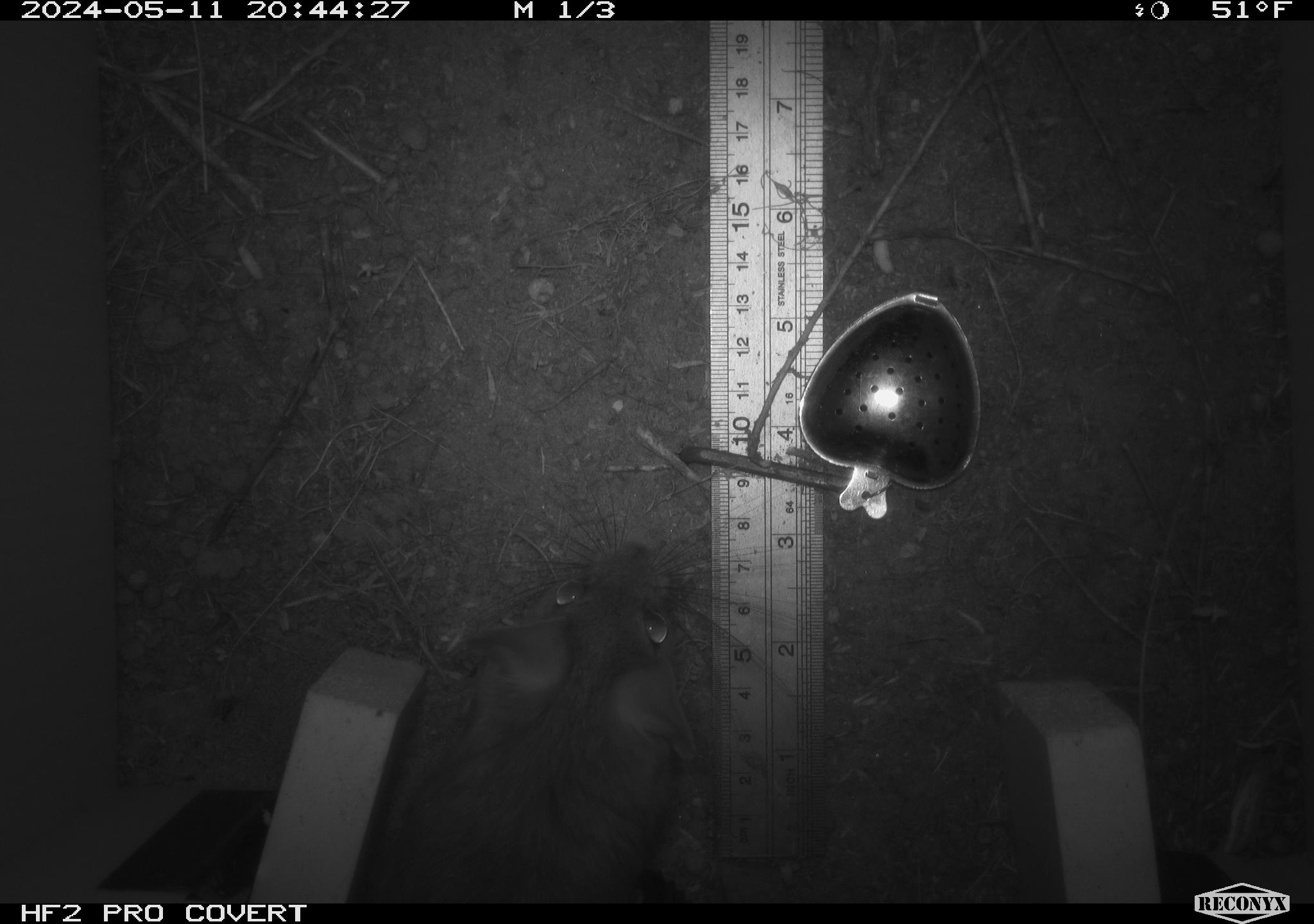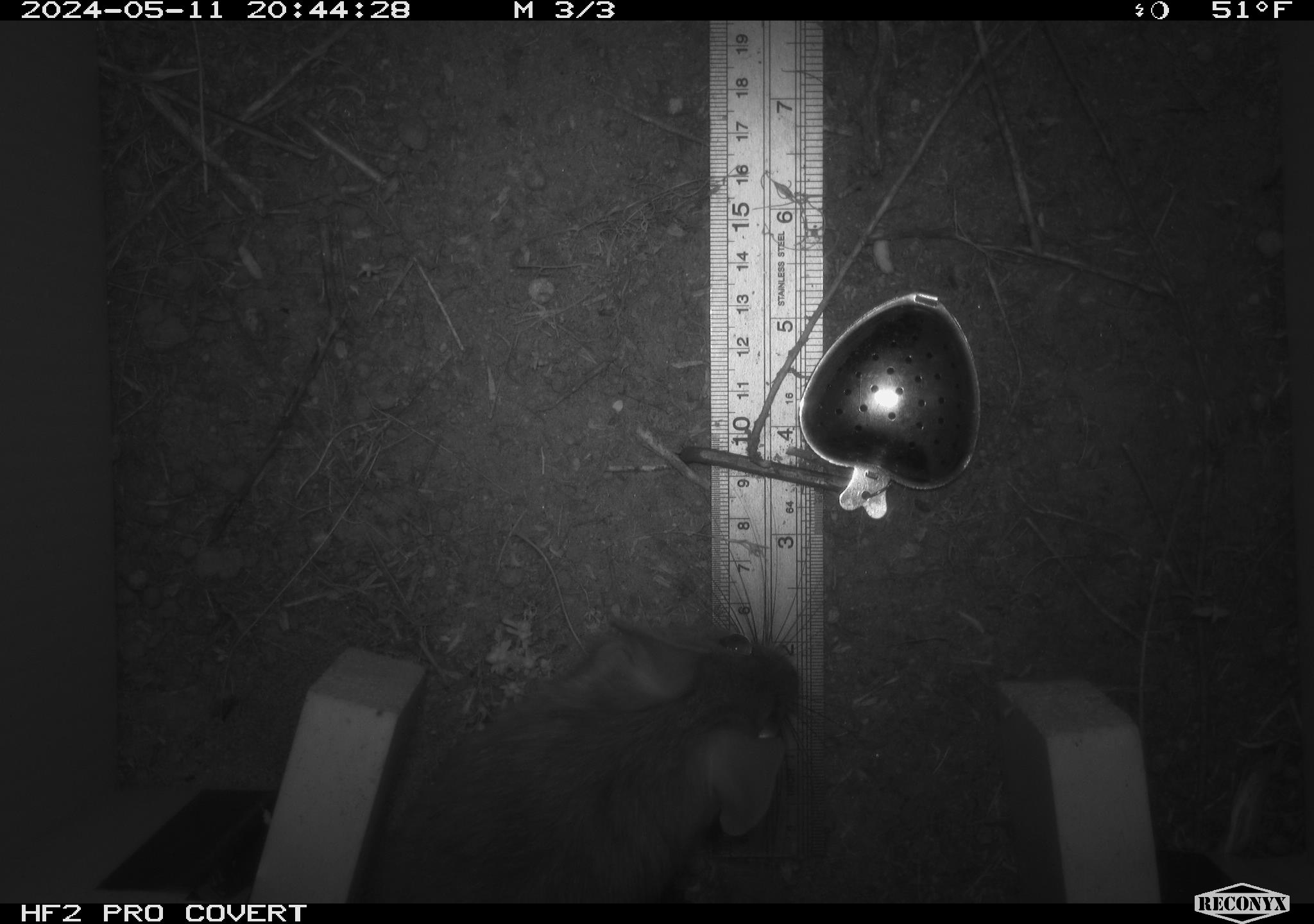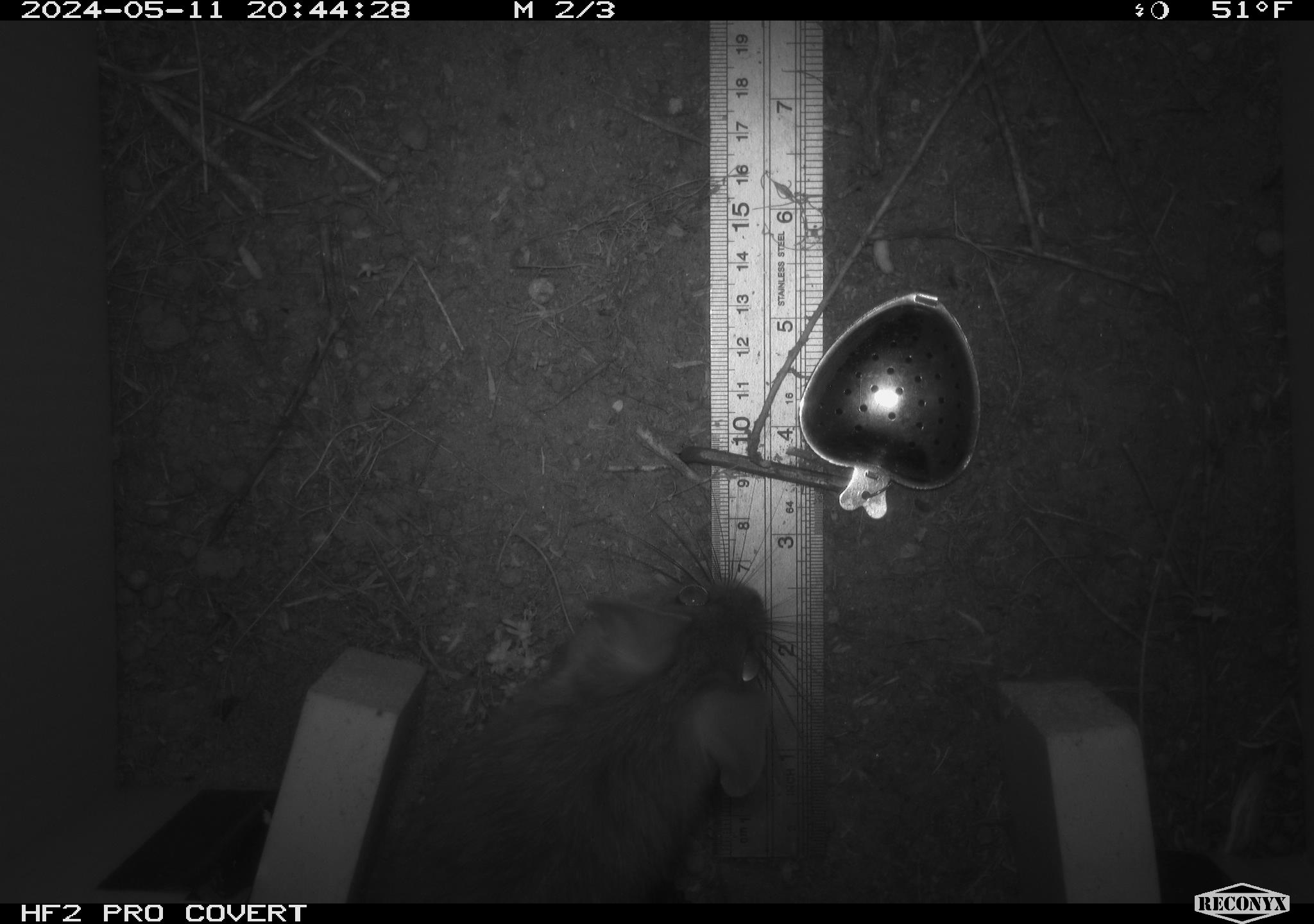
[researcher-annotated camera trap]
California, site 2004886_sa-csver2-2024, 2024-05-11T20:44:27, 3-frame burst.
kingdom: Animalia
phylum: Chordata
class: Mammalia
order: Rodentia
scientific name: Rodentia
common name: rodent